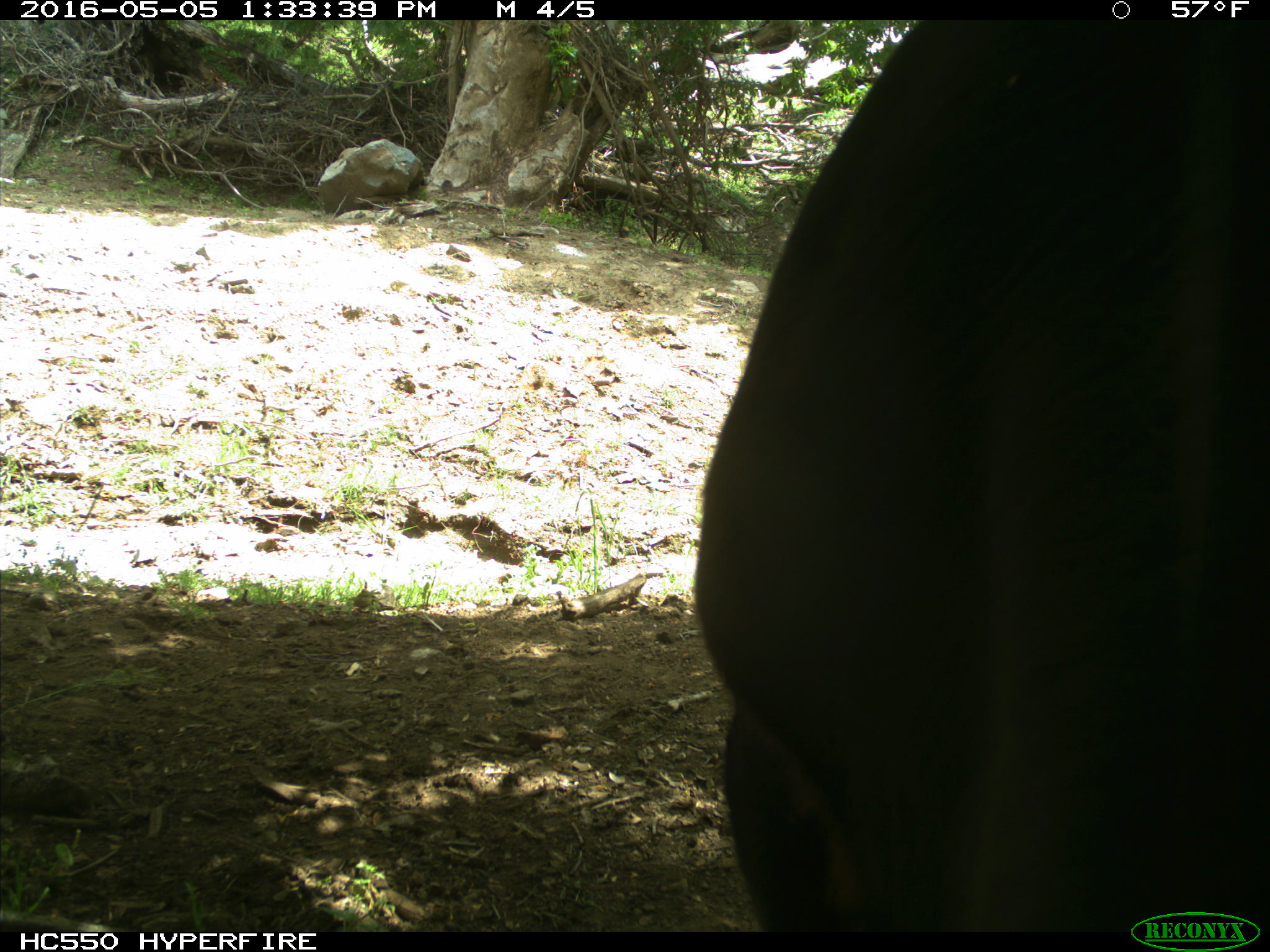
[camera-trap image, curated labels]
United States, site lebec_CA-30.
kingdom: Animalia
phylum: Chordata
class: Mammalia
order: Artiodactyla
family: Bovidae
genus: Bos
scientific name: Bos taurus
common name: domestic cow